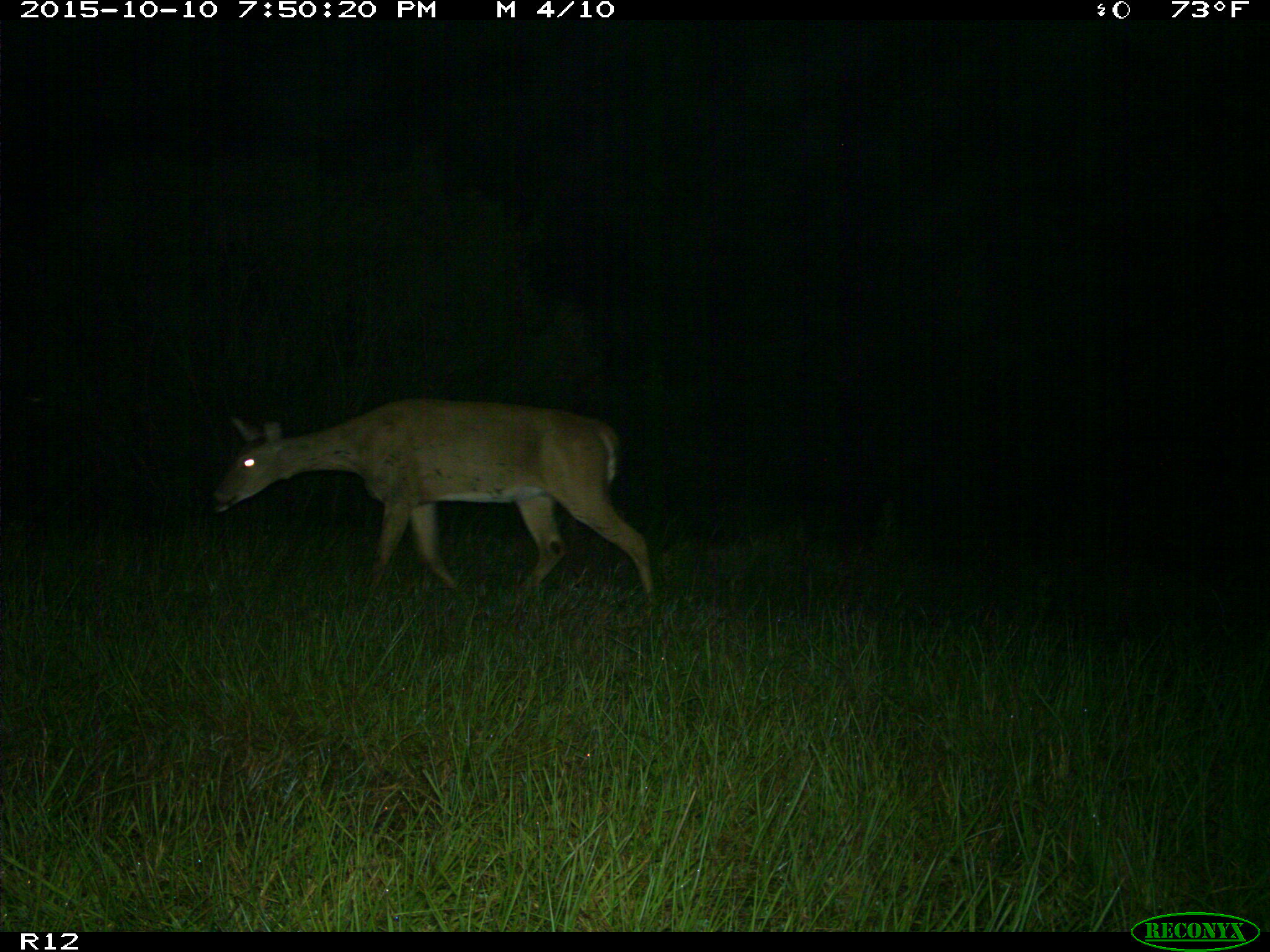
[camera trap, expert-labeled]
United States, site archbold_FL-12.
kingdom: Animalia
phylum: Chordata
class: Mammalia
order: Artiodactyla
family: Cervidae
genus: Odocoileus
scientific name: Odocoileus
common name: deer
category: unidentified deer